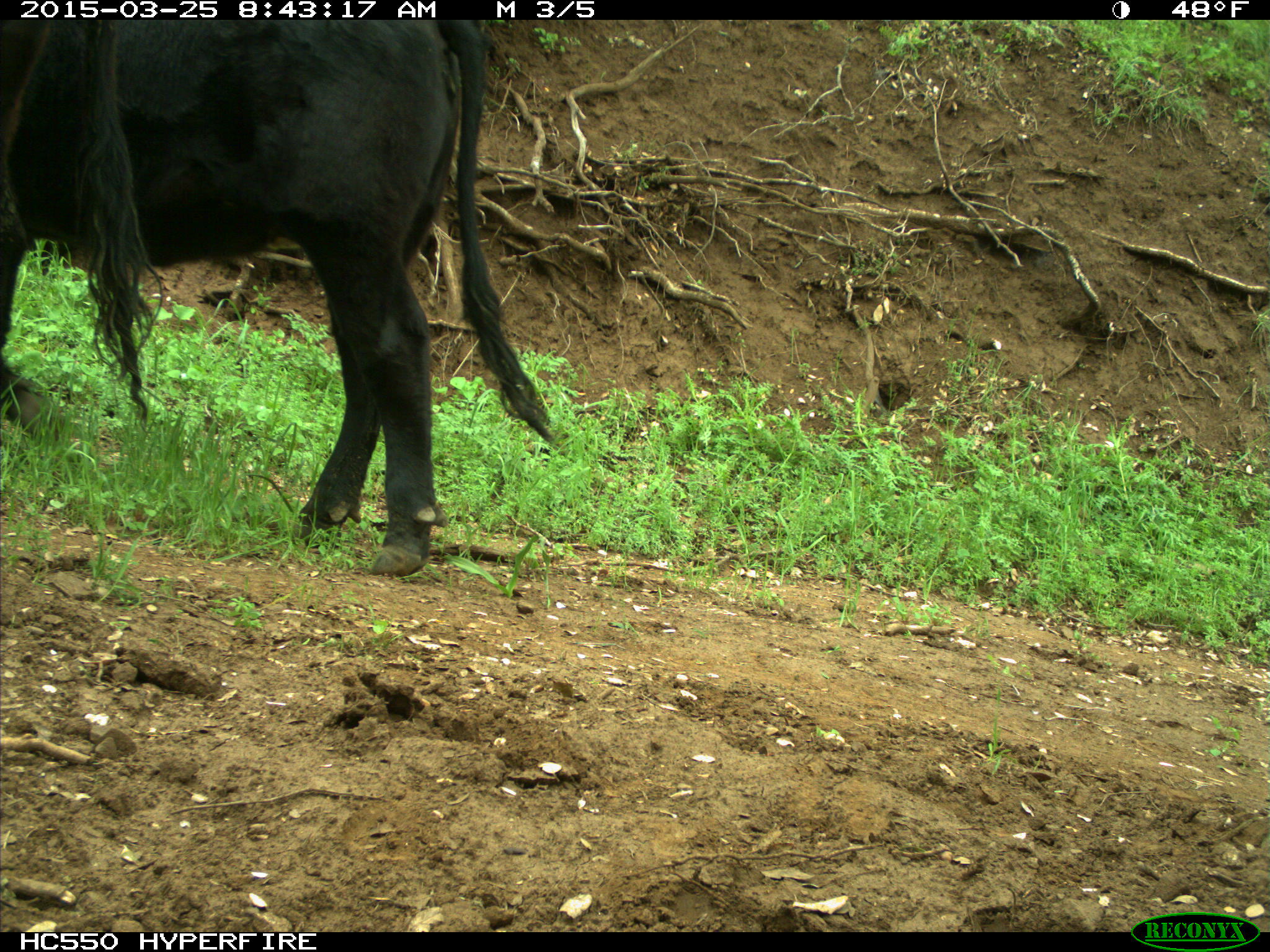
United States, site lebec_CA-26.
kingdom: Animalia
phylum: Chordata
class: Mammalia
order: Artiodactyla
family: Bovidae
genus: Bos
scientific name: Bos taurus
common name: domestic cow